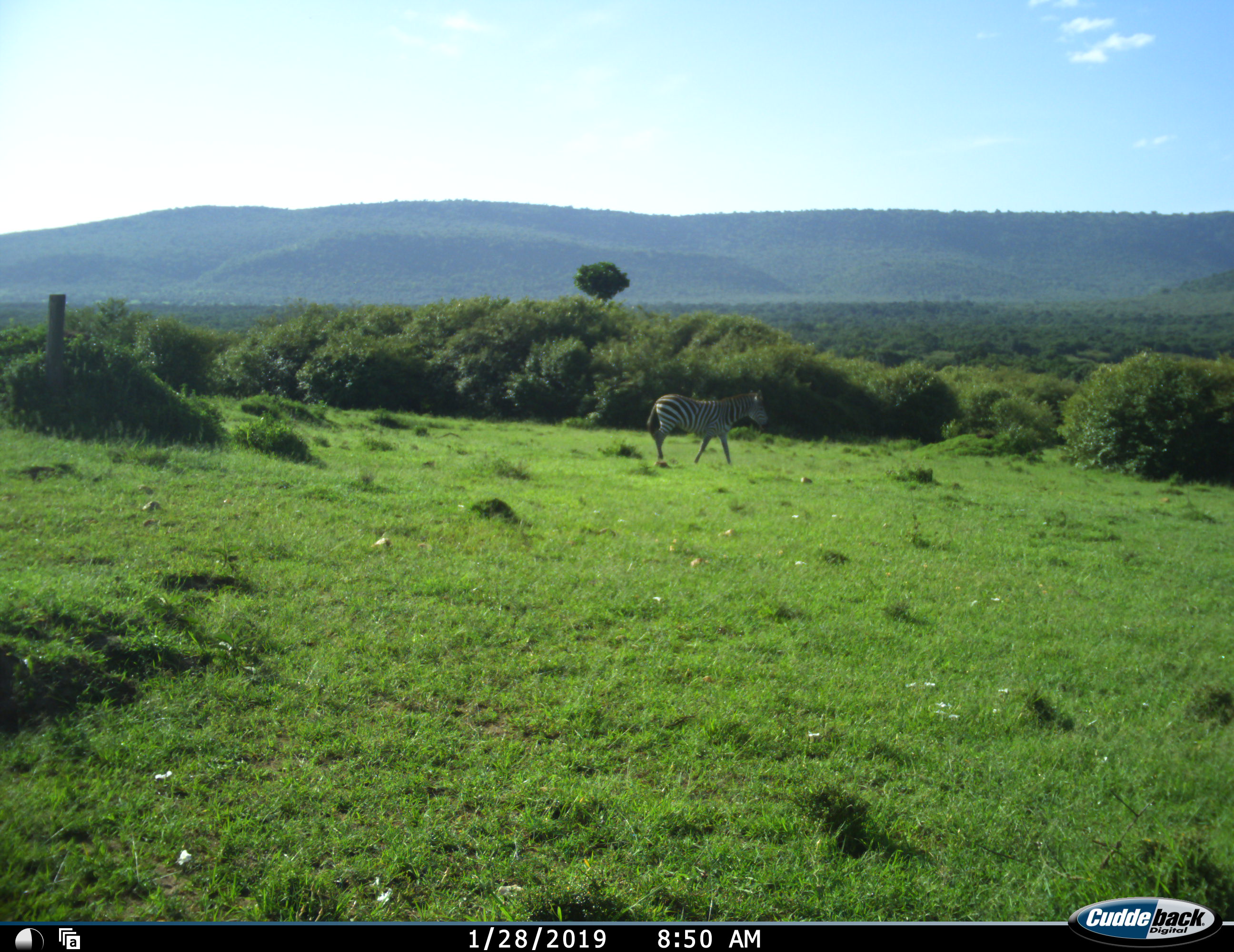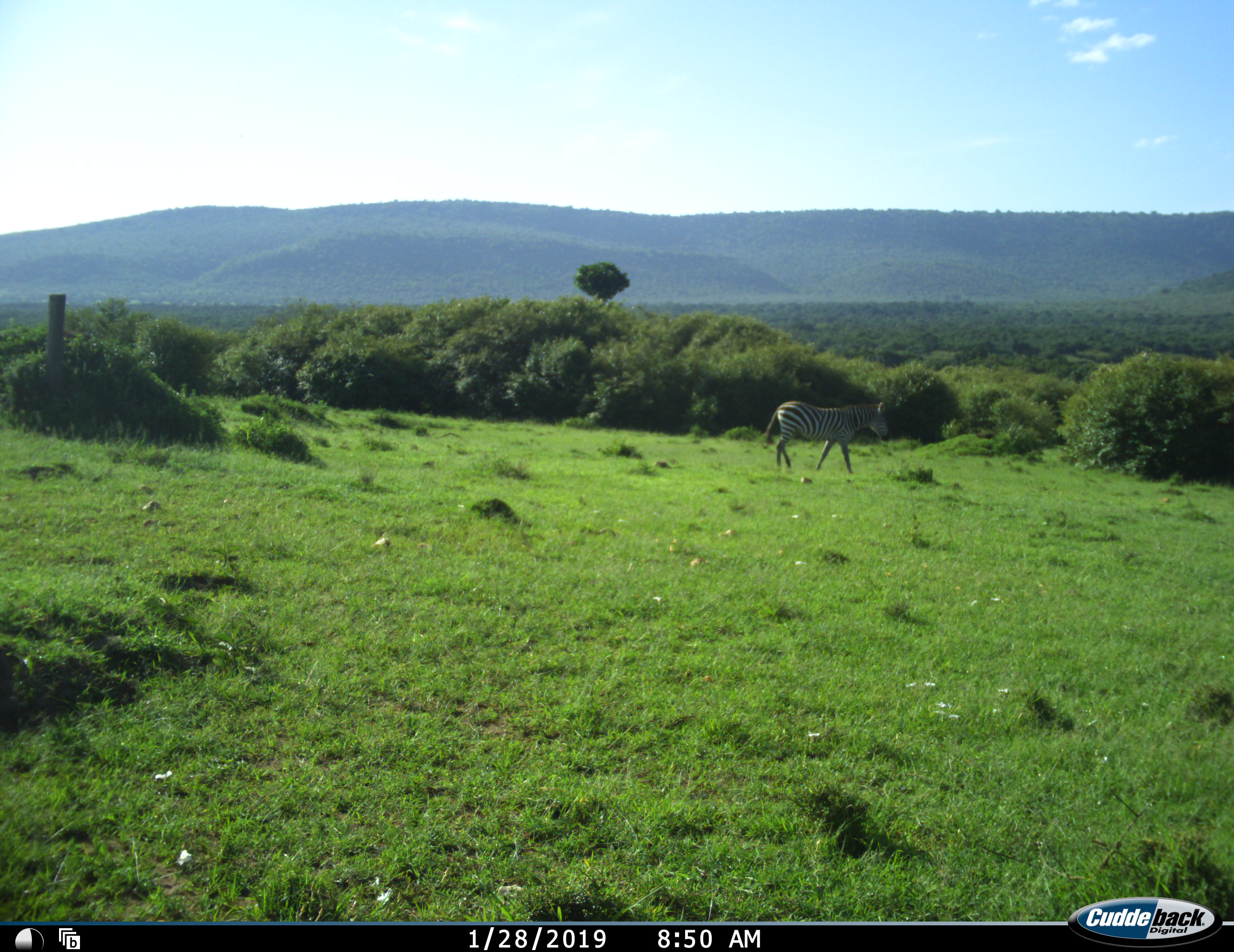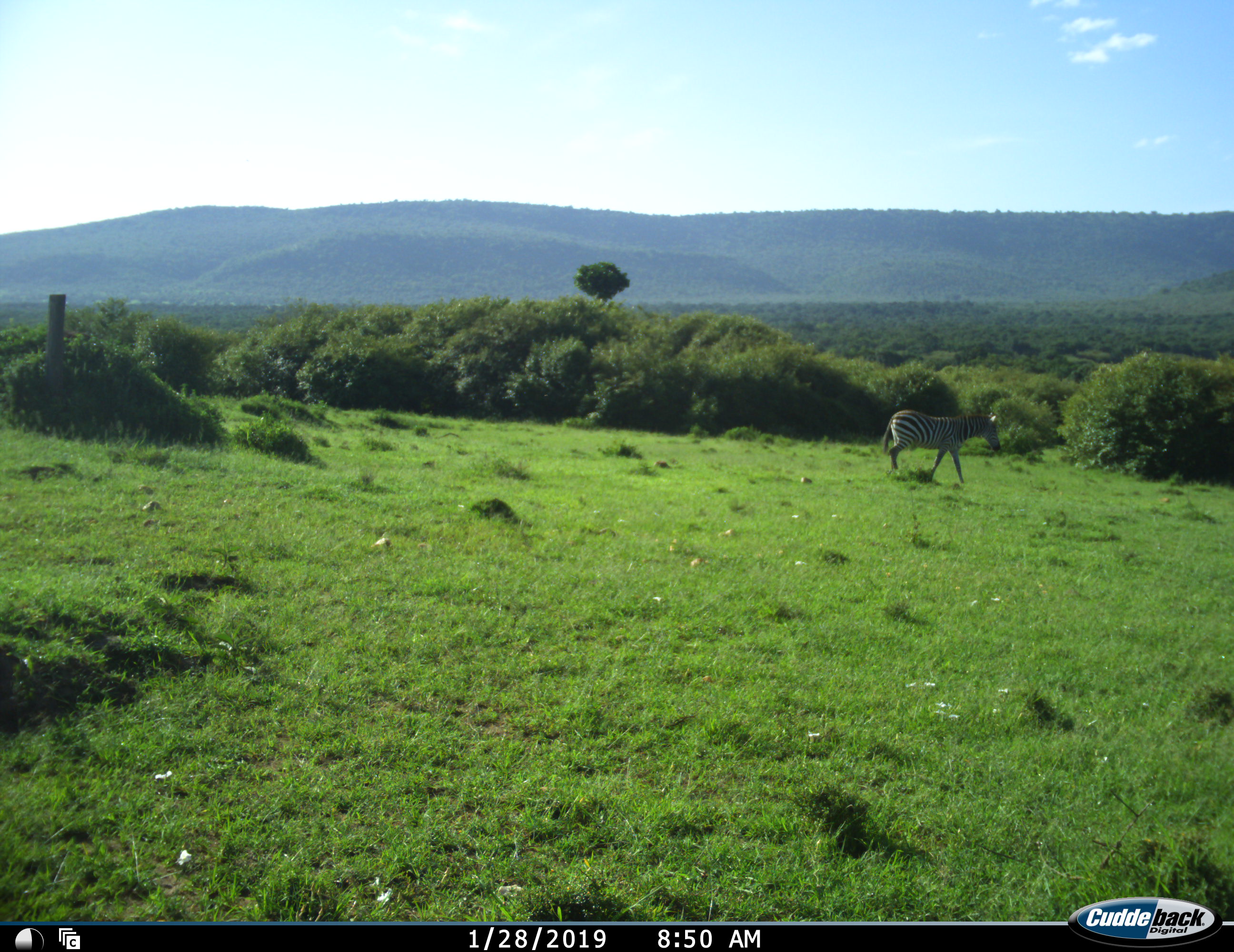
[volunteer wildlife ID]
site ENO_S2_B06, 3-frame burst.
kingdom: Animalia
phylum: Chordata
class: Mammalia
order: Perissodactyla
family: Equidae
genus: Equus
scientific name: Equus quagga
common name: plains zebra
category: zebraplains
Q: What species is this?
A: Zebraplains (plains zebra) (Equus quagga).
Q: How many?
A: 1.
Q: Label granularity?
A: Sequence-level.